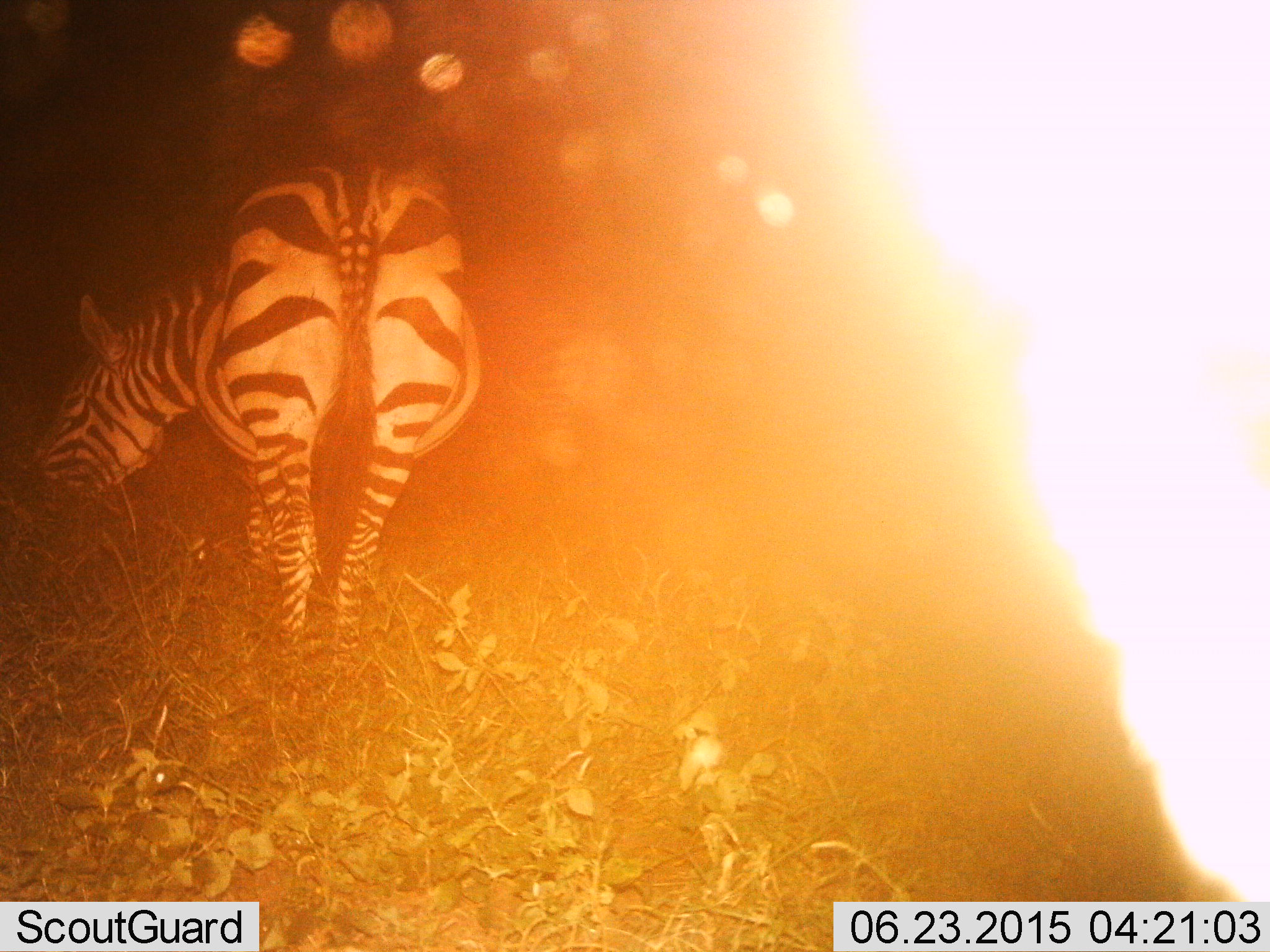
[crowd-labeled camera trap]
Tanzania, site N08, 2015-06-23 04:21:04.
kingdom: Animalia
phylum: Chordata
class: Mammalia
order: Perissodactyla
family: Equidae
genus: Equus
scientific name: Equus quagga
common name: plains zebra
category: zebra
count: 1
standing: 40%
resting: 0%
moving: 0%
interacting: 0%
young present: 0%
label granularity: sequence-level